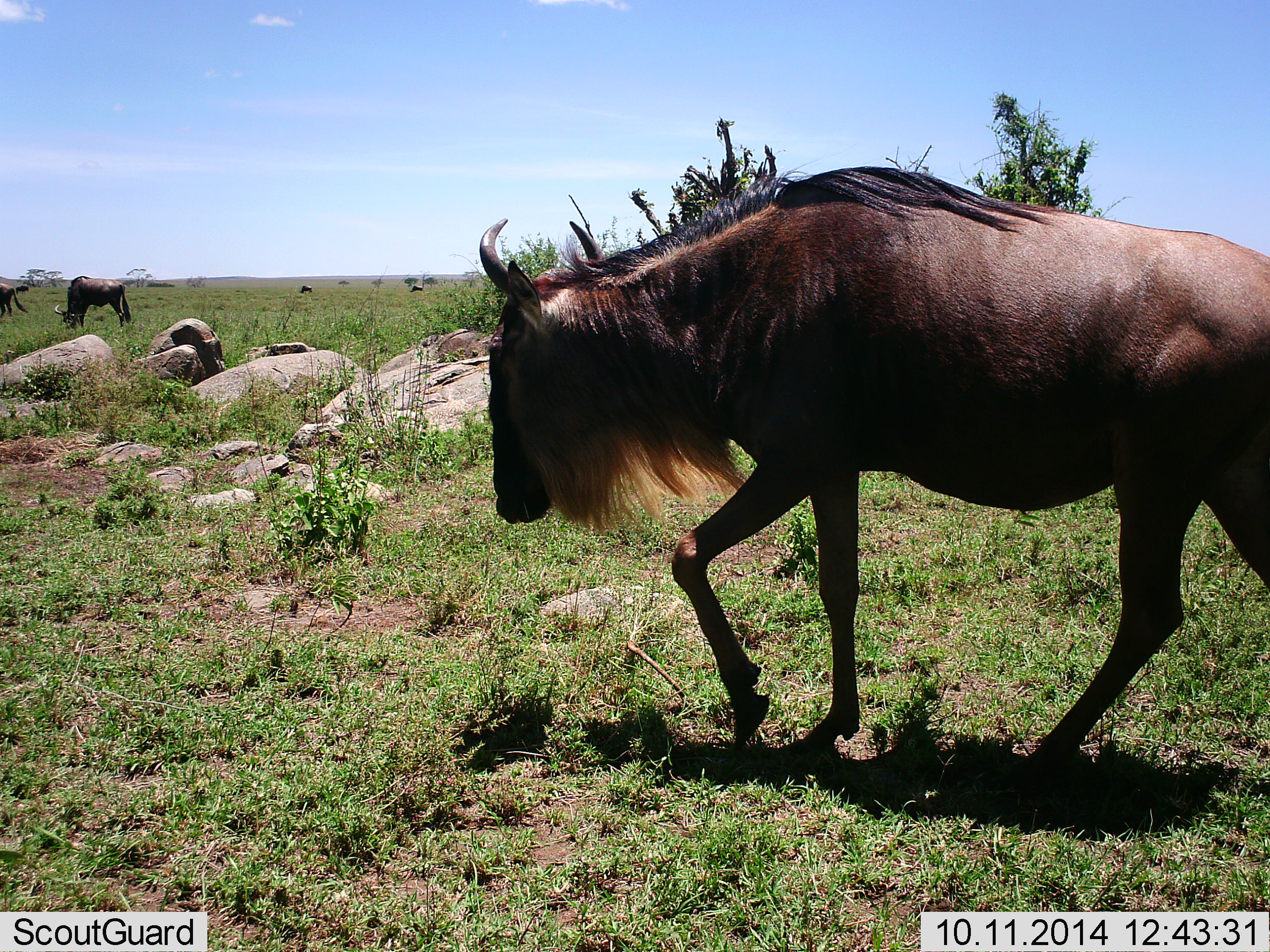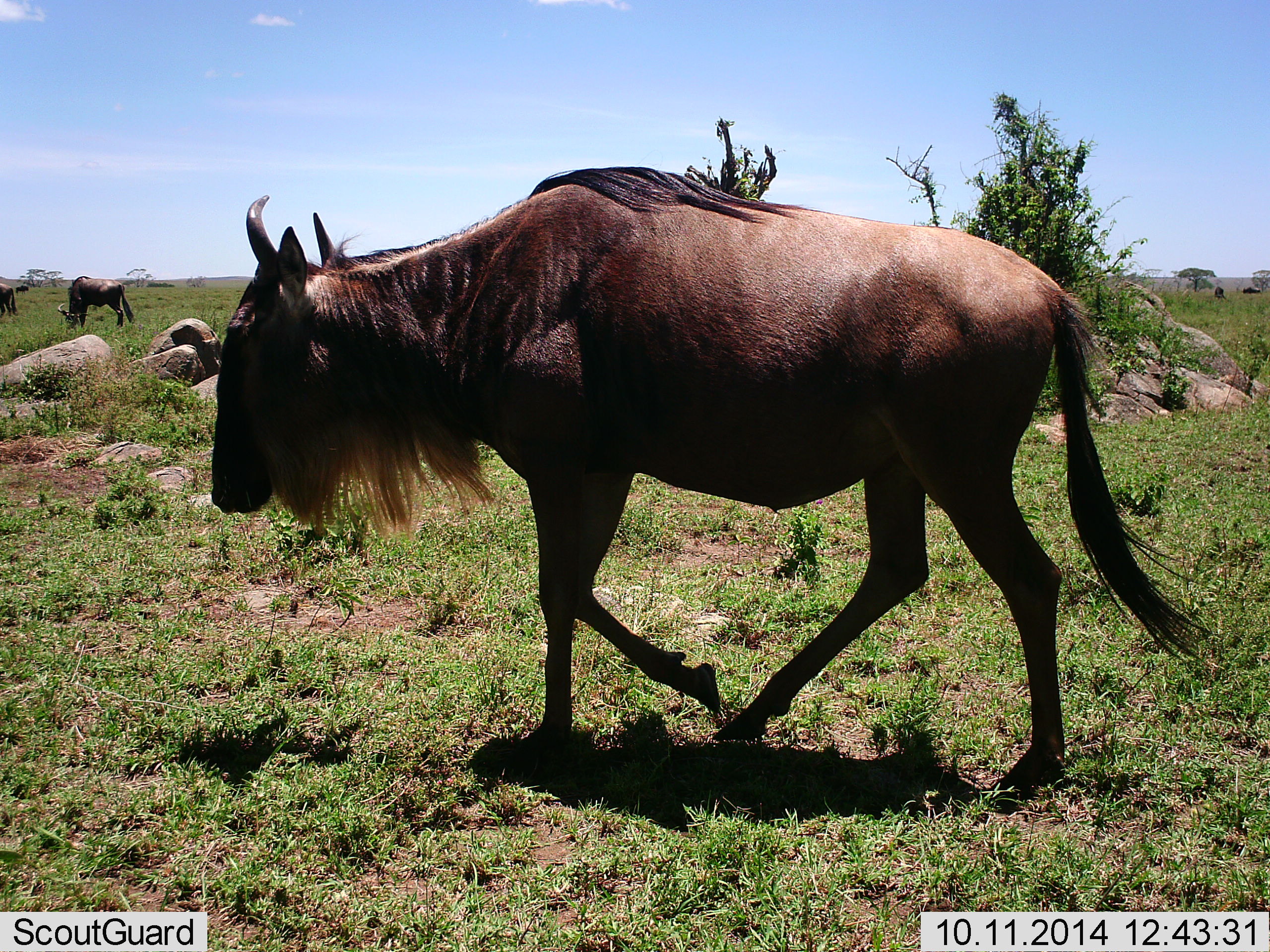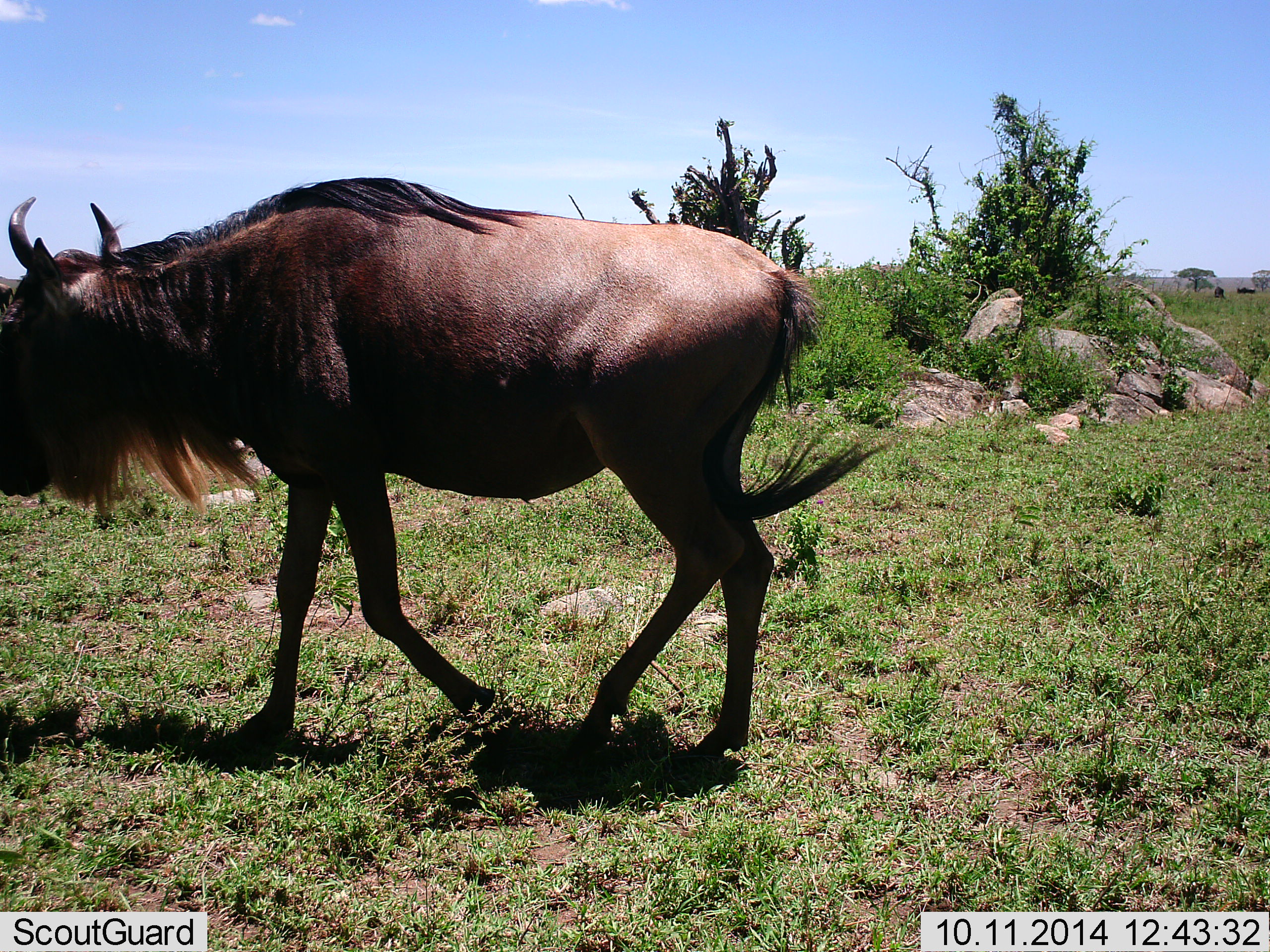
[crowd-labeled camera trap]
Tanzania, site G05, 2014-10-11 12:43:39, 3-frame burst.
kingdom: Animalia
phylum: Chordata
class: Mammalia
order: Artiodactyla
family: Bovidae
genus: Connochaetes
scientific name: Connochaetes taurinus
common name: blue wildebeest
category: wildebeest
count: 3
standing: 40%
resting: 0%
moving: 90%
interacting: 0%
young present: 0%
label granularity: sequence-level